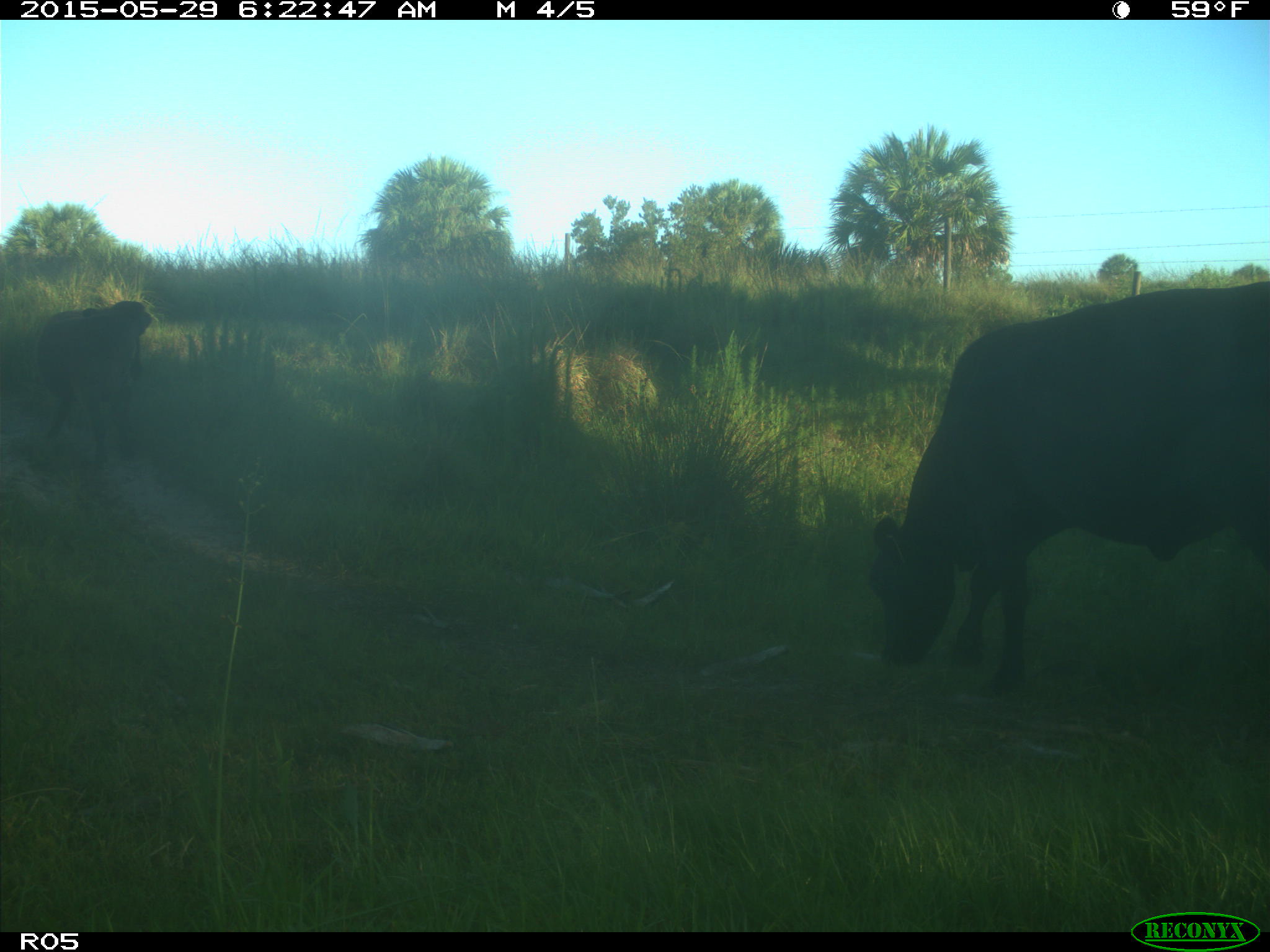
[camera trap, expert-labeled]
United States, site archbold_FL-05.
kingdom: Animalia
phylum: Chordata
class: Mammalia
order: Artiodactyla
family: Bovidae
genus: Bos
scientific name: Bos taurus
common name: domestic cow